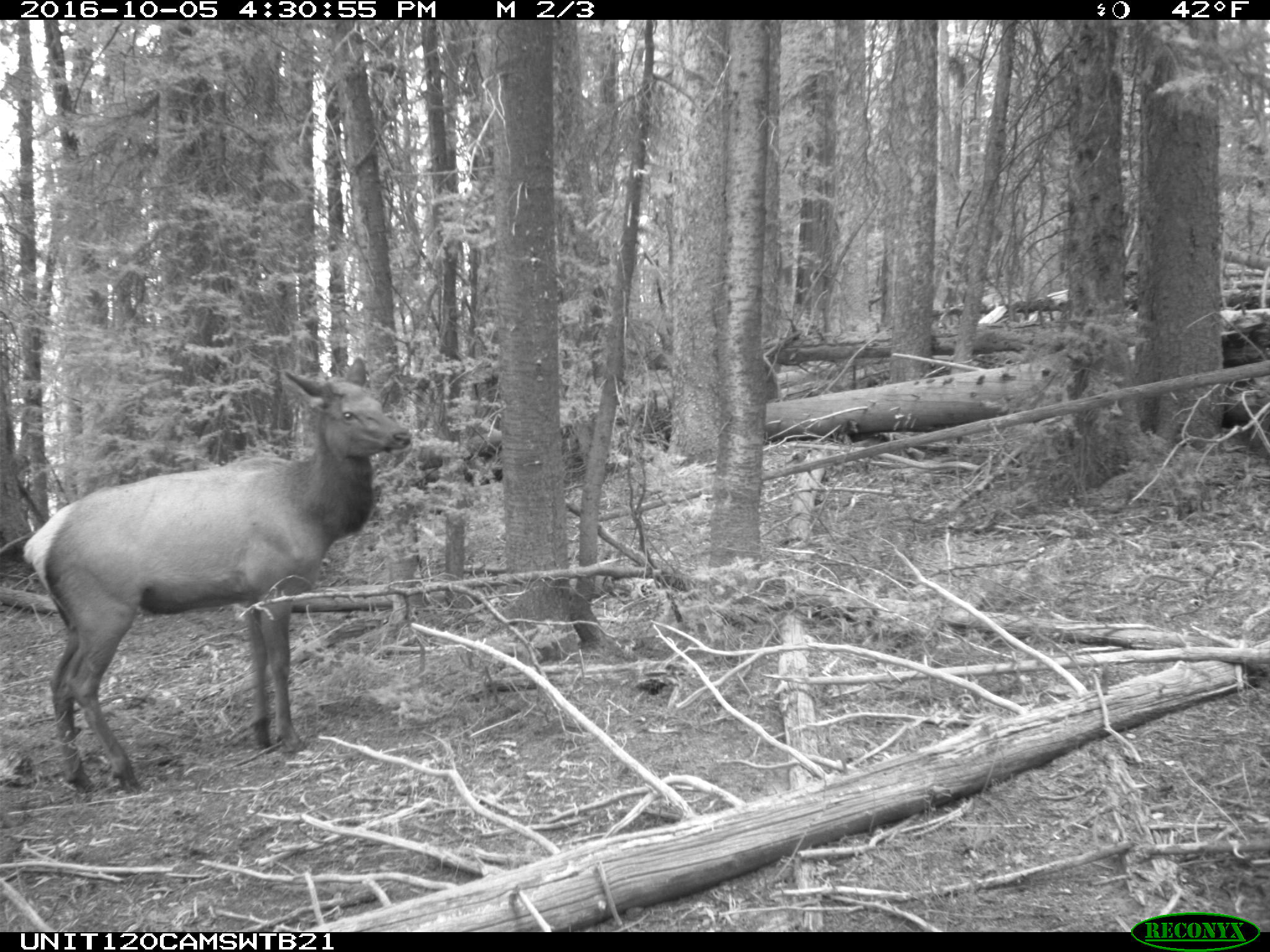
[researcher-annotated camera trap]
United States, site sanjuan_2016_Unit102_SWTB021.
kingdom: Animalia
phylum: Chordata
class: Mammalia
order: Artiodactyla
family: Cervidae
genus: Cervus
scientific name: Cervus elaphus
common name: red deer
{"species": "Cervus elaphus (red deer)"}